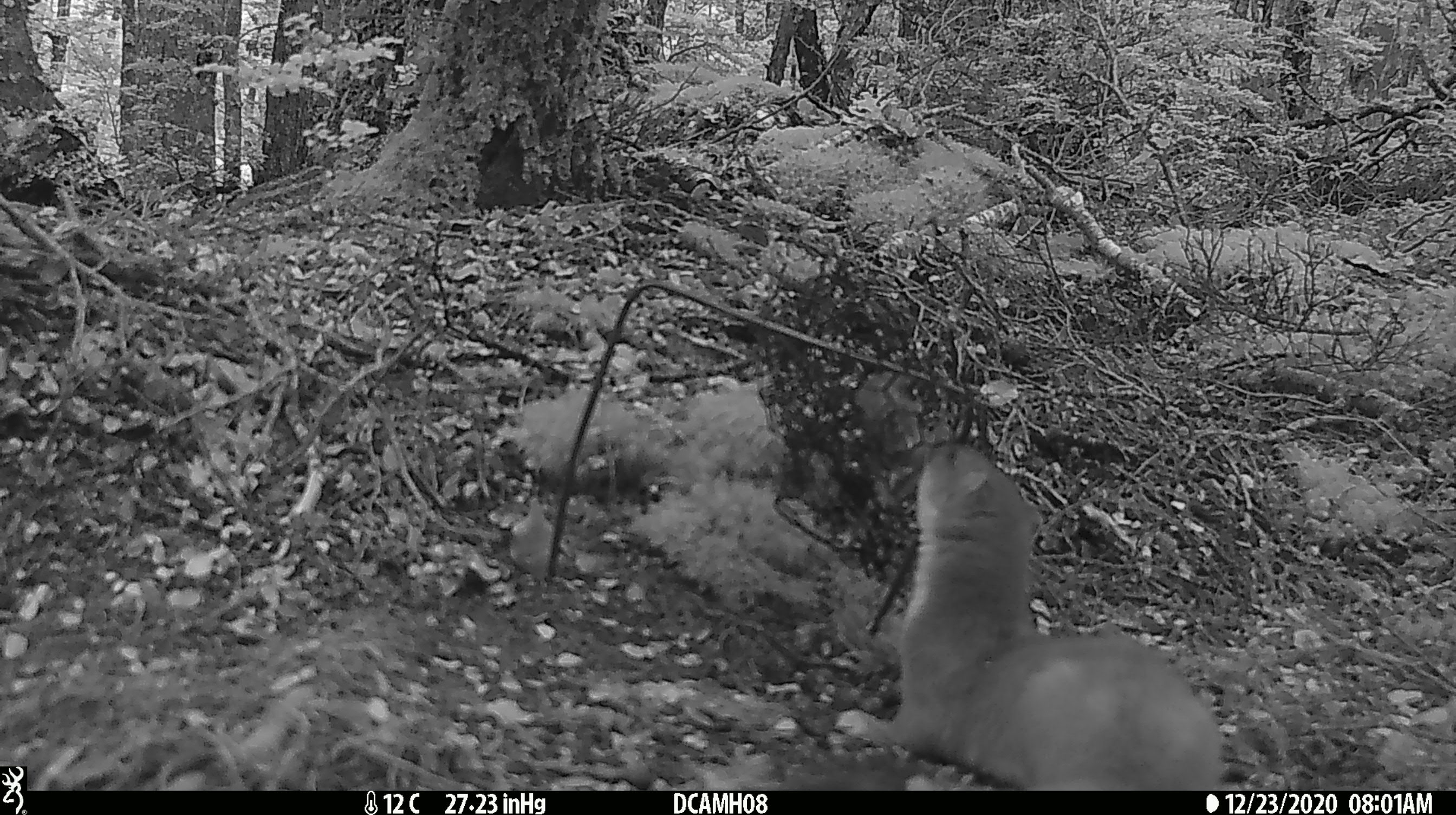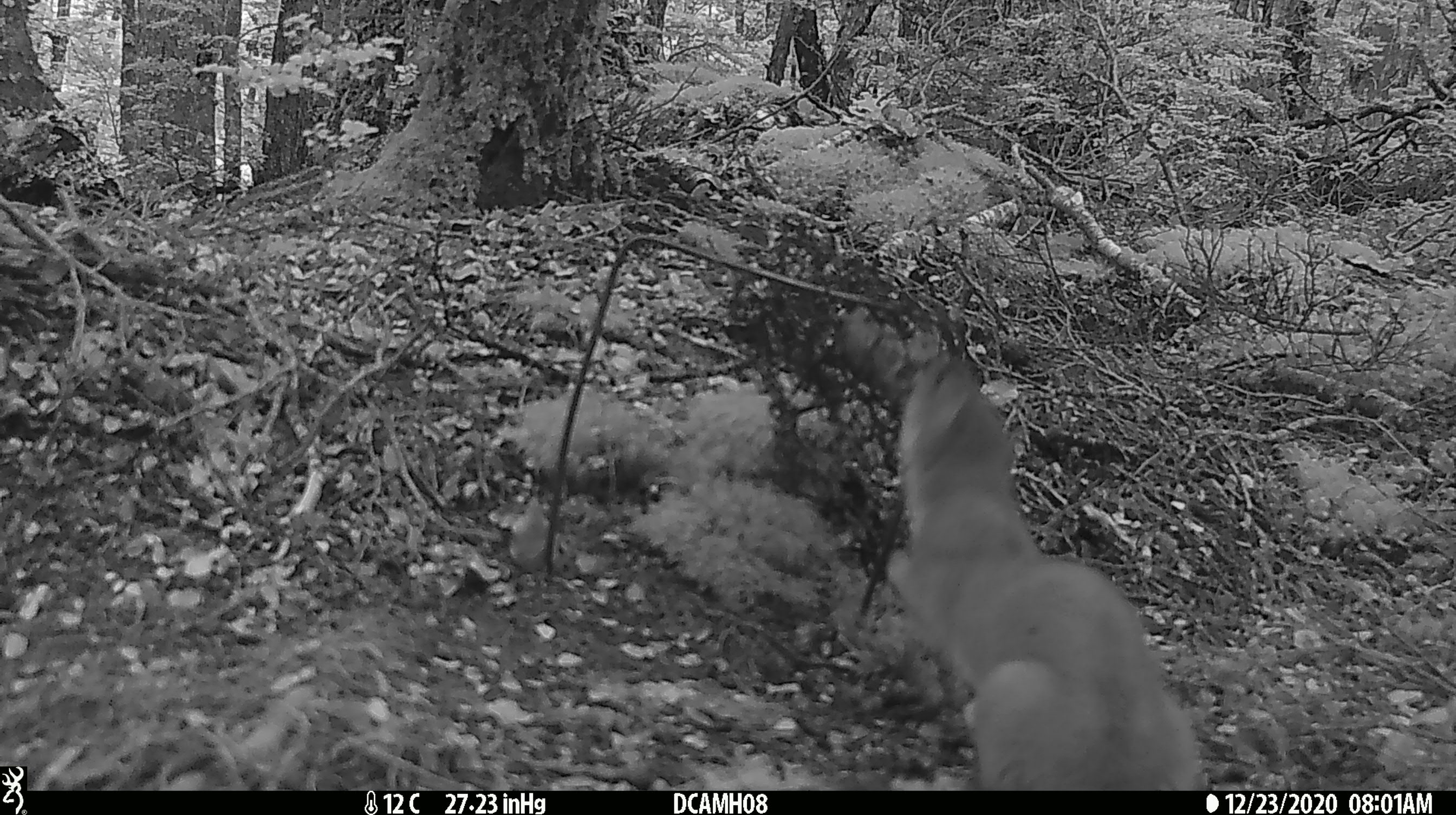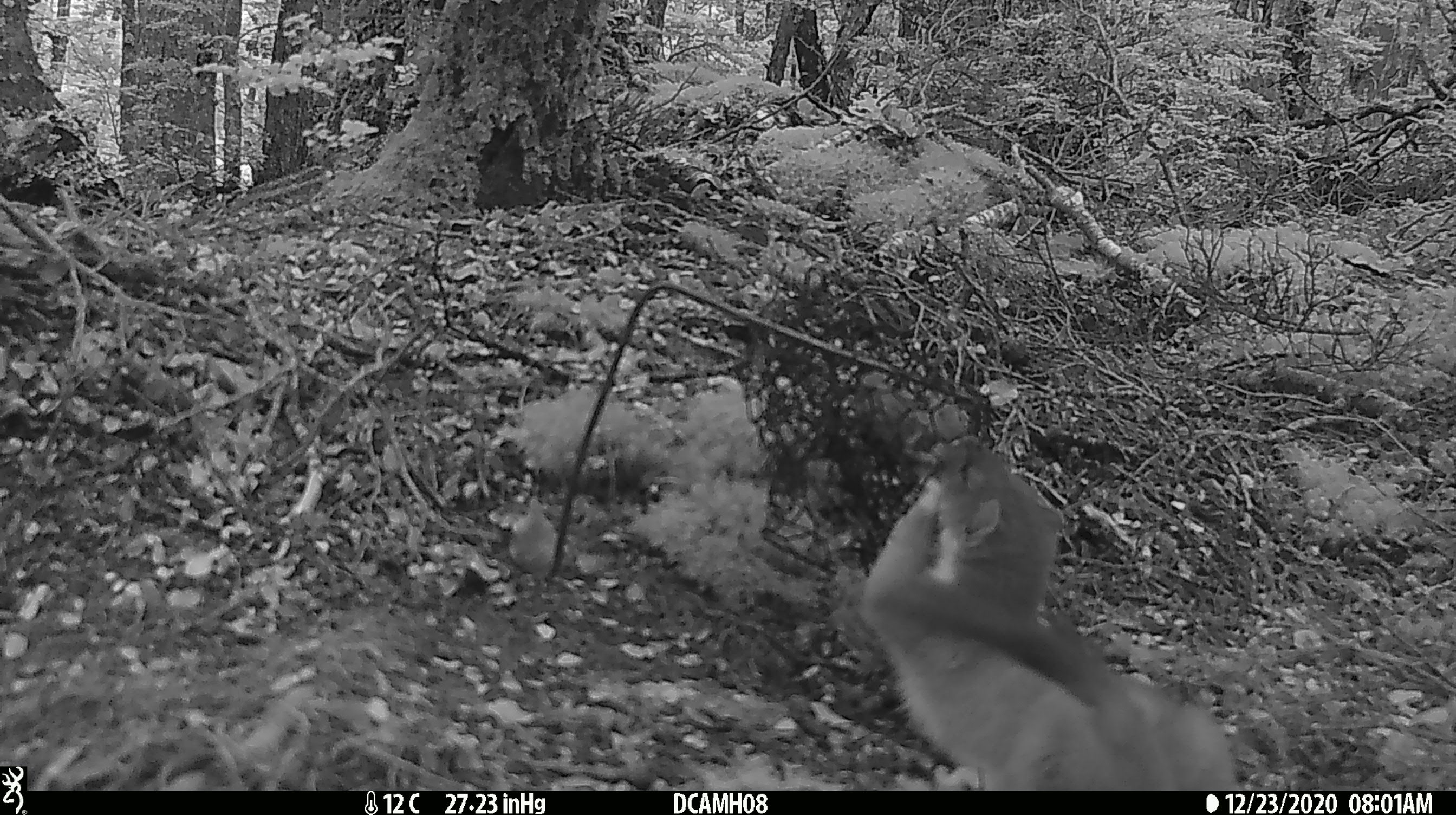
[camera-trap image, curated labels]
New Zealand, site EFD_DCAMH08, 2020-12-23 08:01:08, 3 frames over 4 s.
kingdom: Animalia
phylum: Chordata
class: Mammalia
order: Carnivora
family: Mustelidae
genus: Mustela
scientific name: Mustela erminea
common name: stoat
Stoat (Mustela erminea).